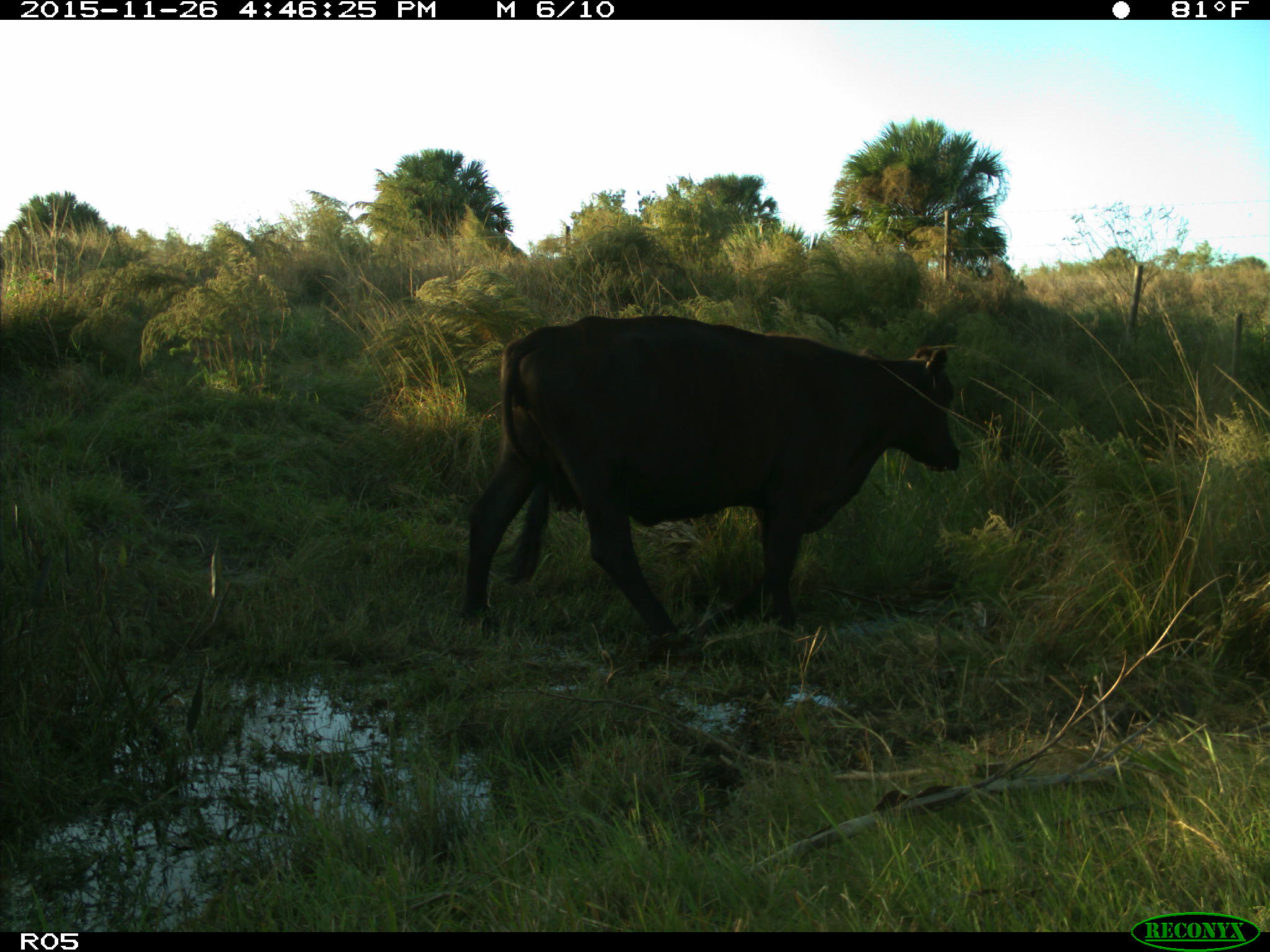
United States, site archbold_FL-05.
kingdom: Animalia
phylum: Chordata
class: Mammalia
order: Artiodactyla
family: Bovidae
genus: Bos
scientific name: Bos taurus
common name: domestic cow